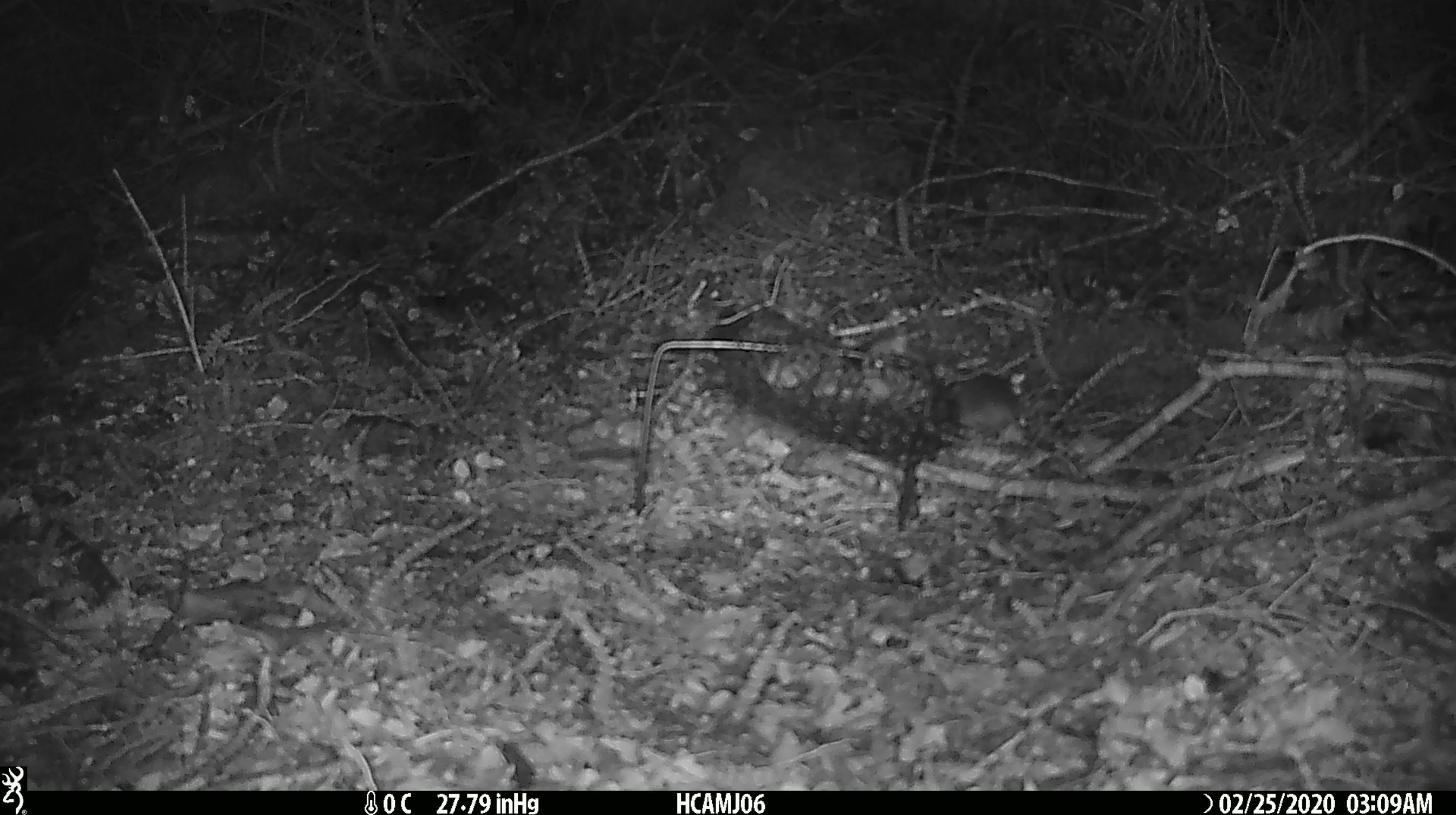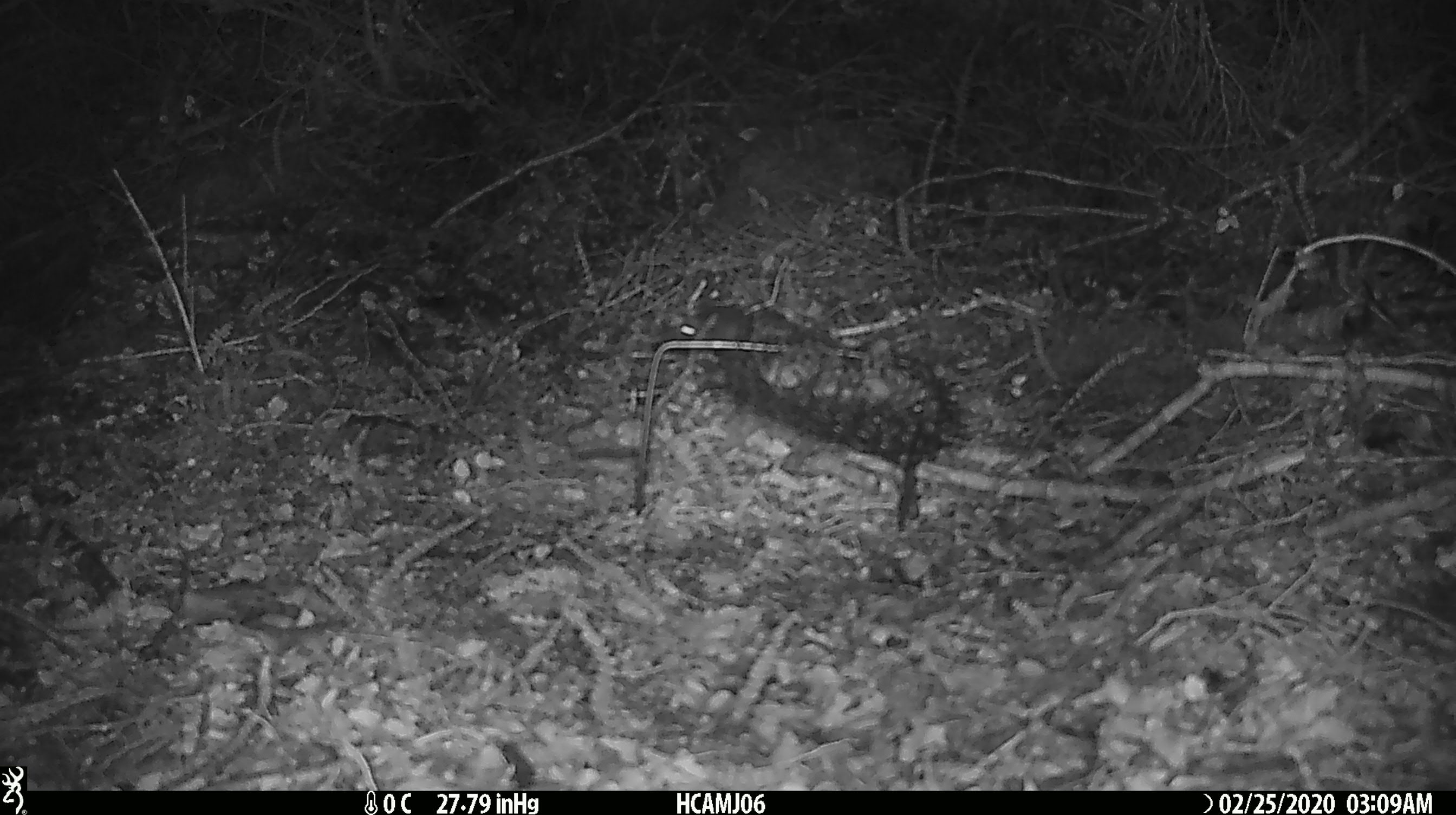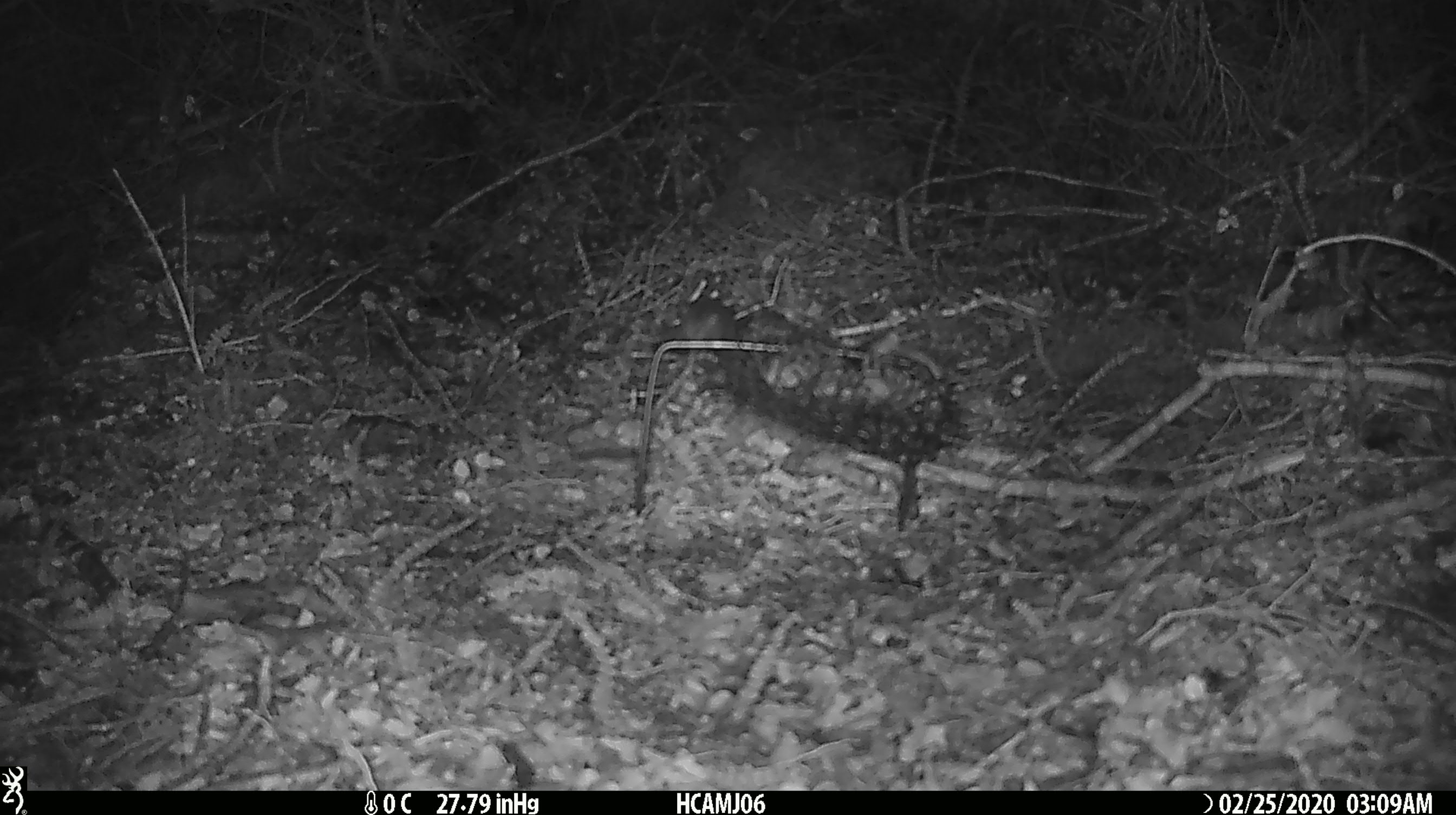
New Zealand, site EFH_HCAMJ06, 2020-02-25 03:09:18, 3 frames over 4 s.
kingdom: Animalia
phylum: Chordata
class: Mammalia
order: Rodentia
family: Muridae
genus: Mus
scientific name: Mus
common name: mouse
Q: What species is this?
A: Mouse (Mus).